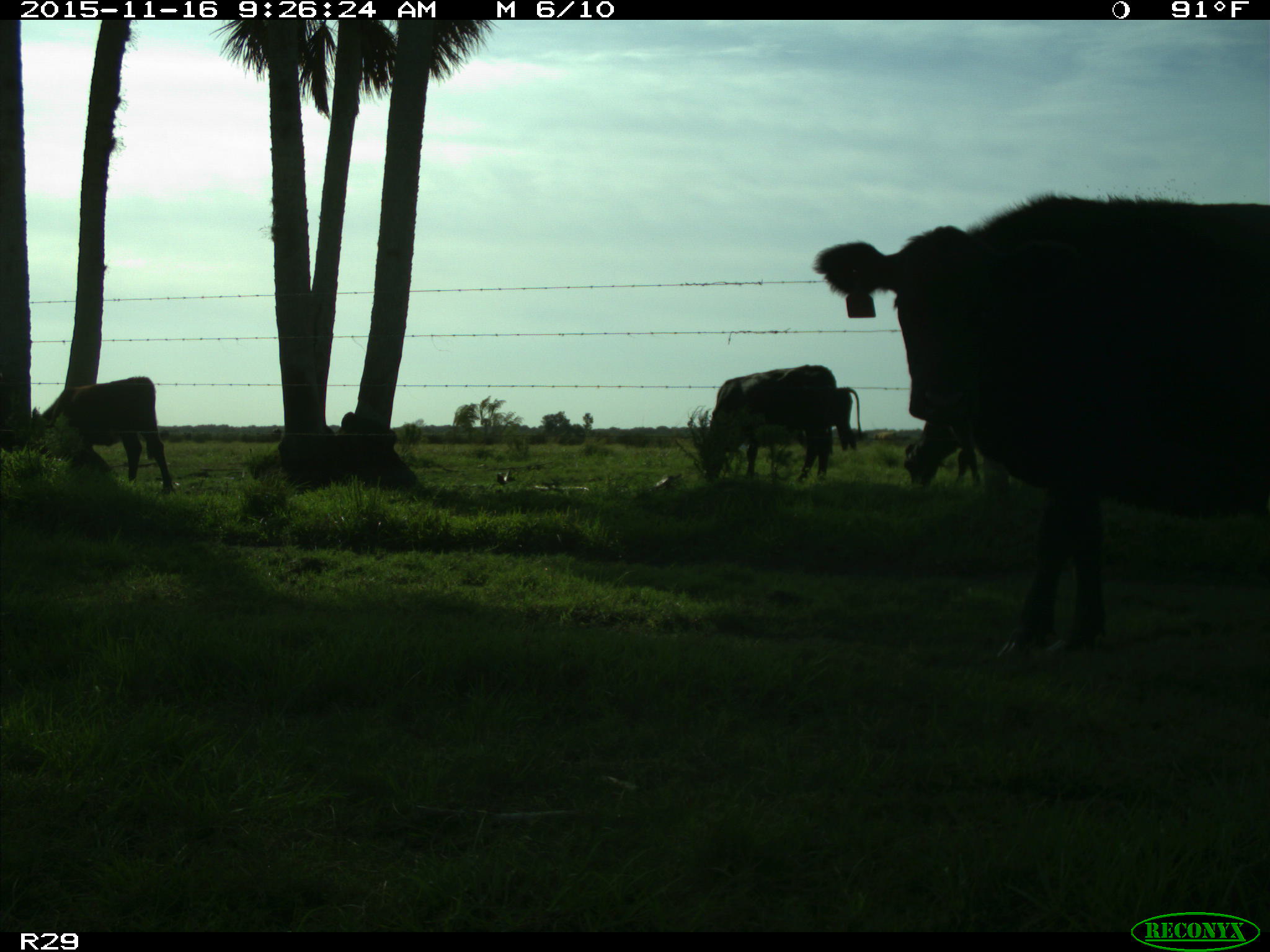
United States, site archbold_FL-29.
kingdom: Animalia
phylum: Chordata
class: Mammalia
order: Artiodactyla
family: Bovidae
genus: Bos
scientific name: Bos taurus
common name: domestic cow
Bos taurus (domestic cow).